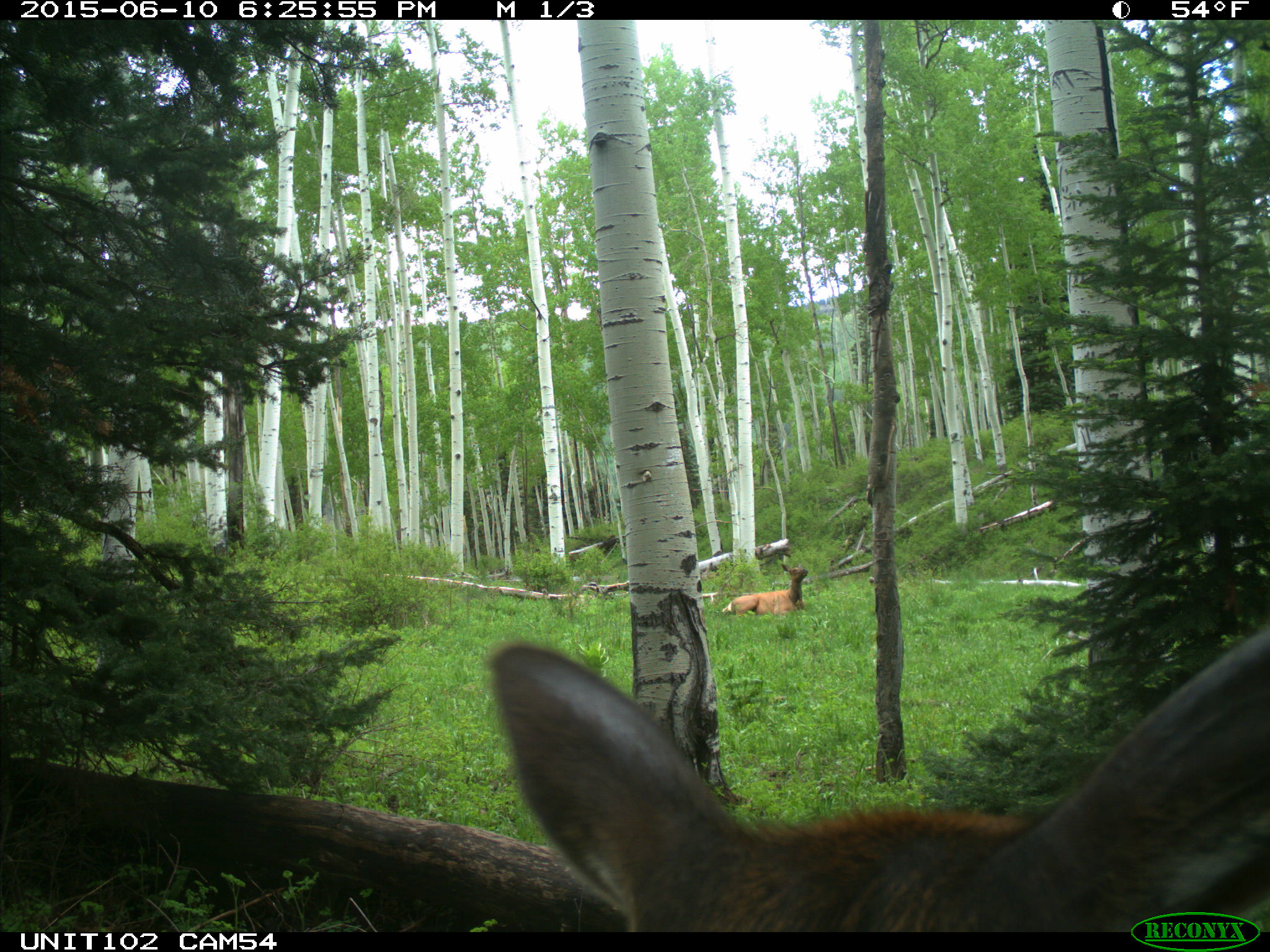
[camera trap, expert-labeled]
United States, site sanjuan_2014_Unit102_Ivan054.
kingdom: Animalia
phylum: Chordata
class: Mammalia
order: Artiodactyla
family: Cervidae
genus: Cervus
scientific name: Cervus elaphus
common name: red deer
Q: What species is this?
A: Cervus elaphus (red deer).